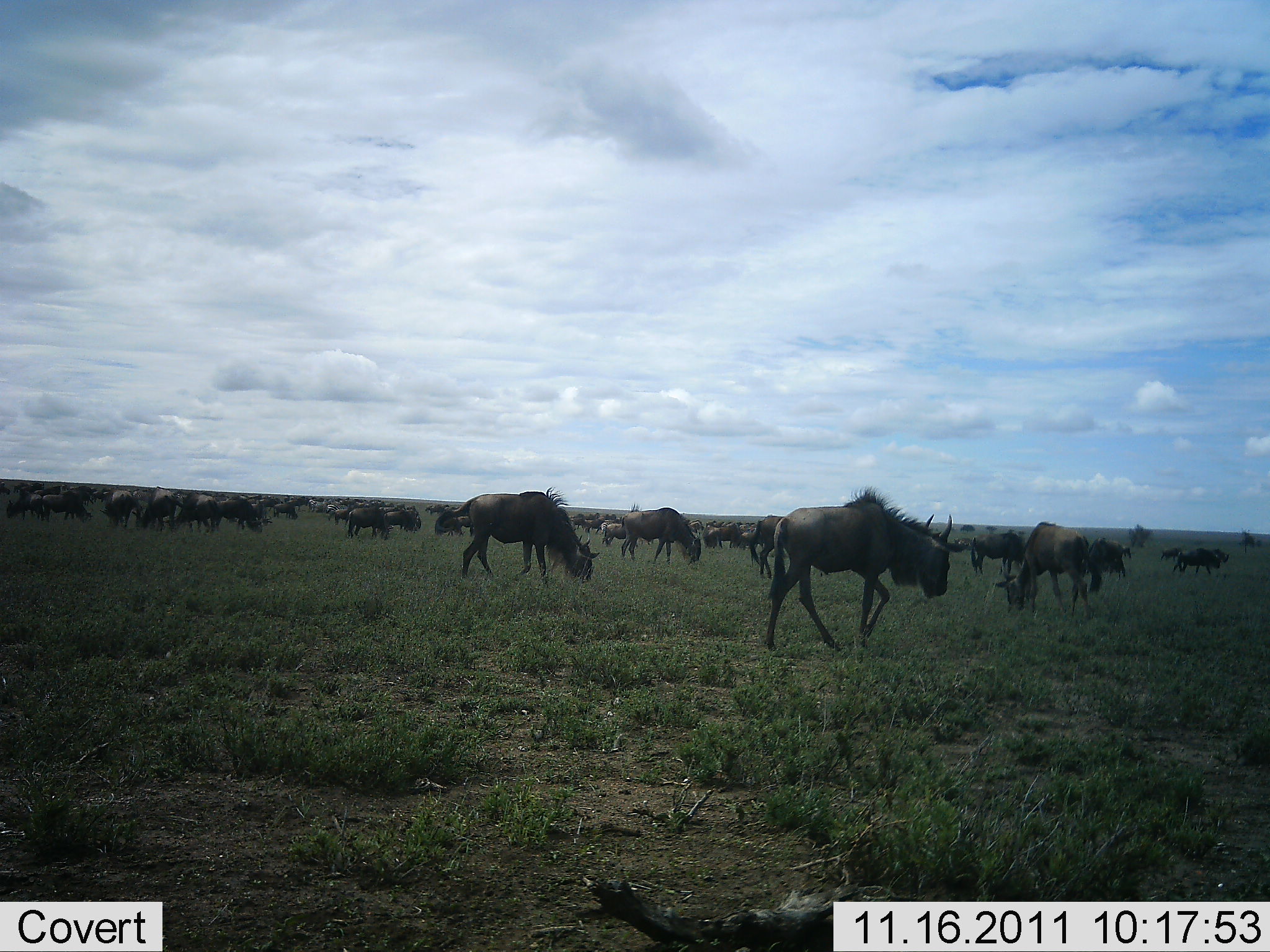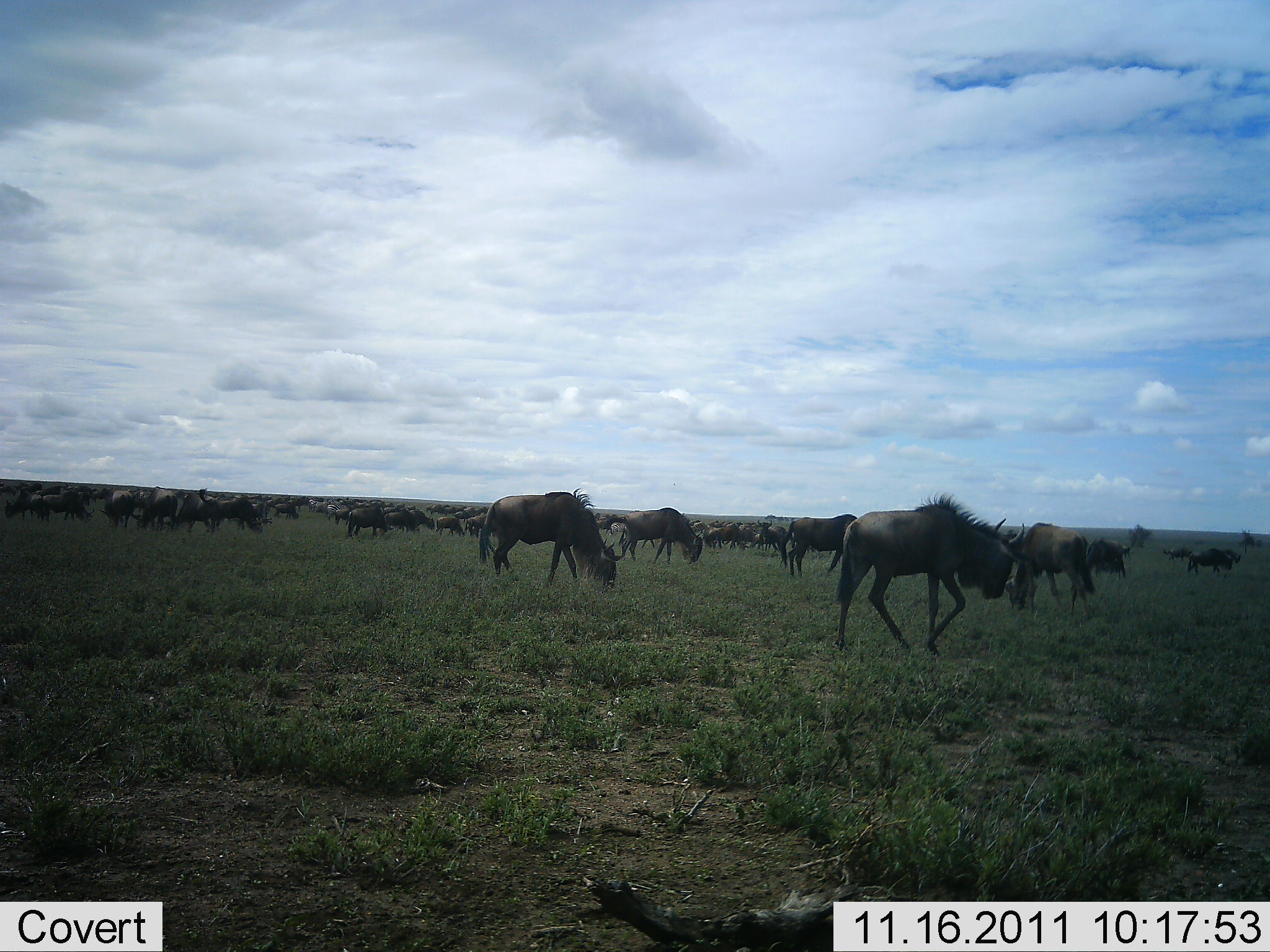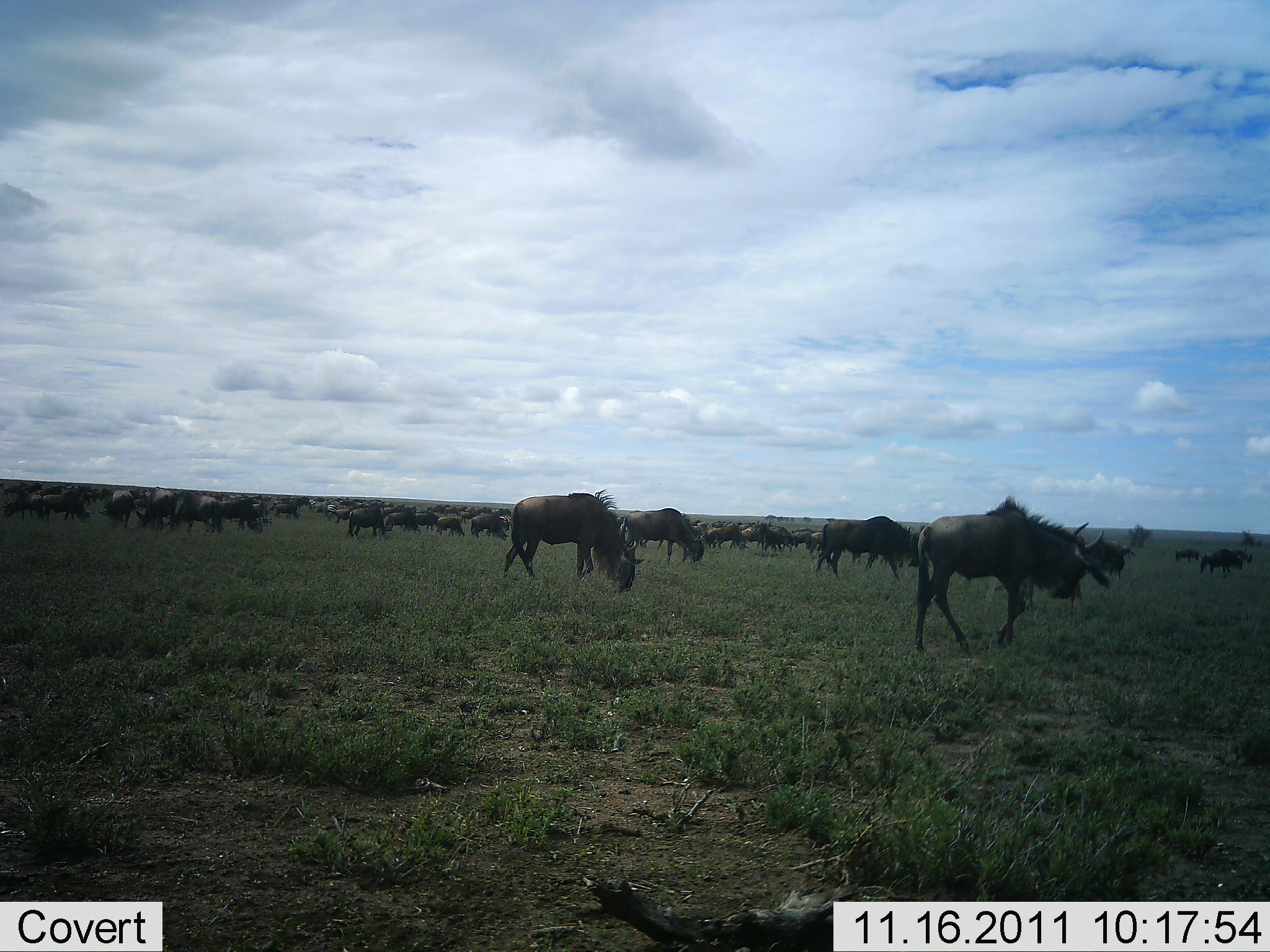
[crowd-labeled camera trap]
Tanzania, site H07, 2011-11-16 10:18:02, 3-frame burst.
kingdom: Animalia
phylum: Chordata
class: Mammalia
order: Artiodactyla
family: Bovidae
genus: Connochaetes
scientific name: Connochaetes taurinus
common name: blue wildebeest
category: wildebeest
Wildebeest (blue wildebeest) (Connochaetes taurinus), count 51+. Behavior (volunteer vote fractions): standing 33%, resting 0%, moving 93%, interacting 0%. Young present (vote fraction): 0%. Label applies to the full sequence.